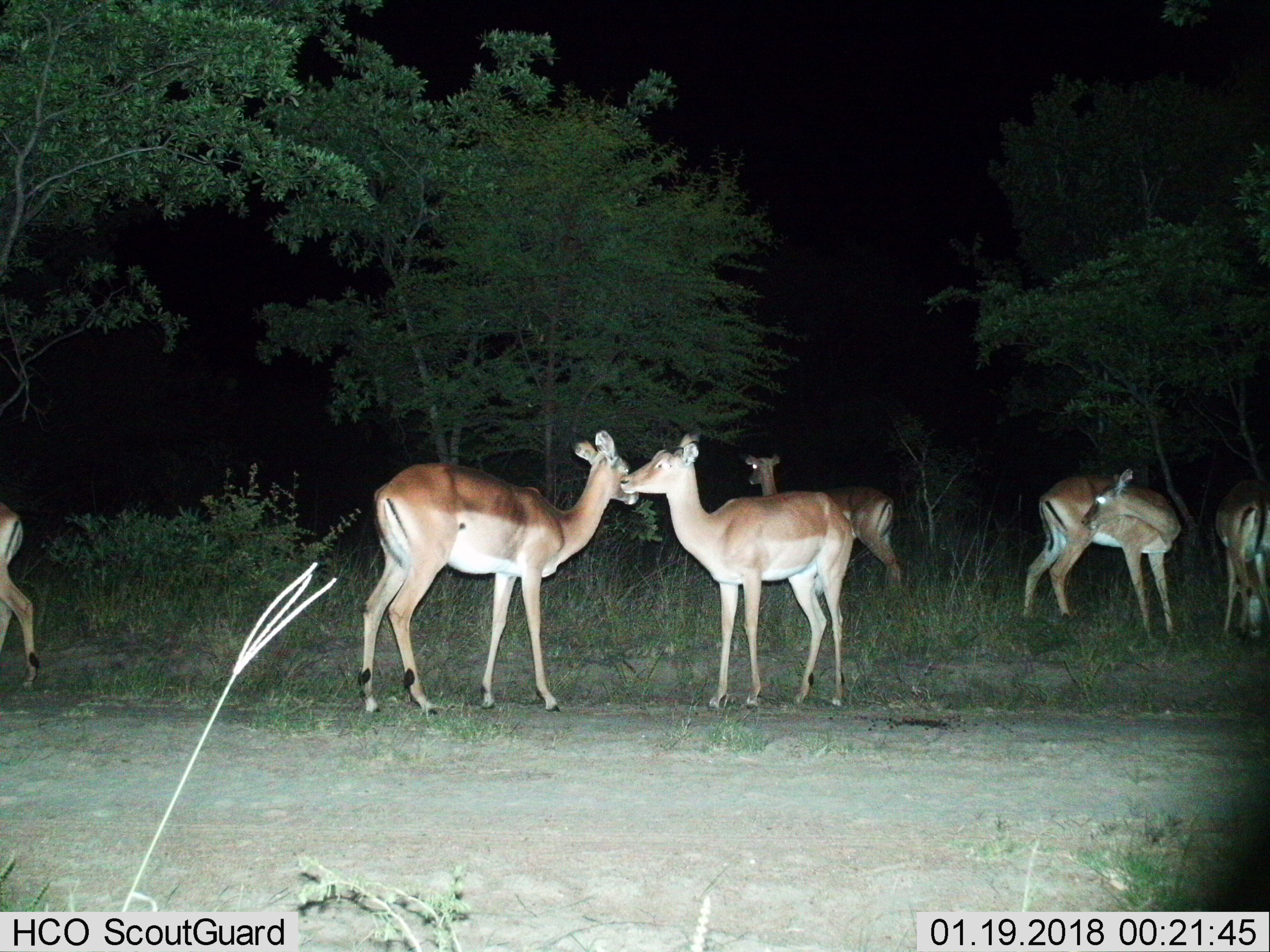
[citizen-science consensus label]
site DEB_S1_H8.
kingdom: Animalia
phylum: Chordata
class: Mammalia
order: Artiodactyla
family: Bovidae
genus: Aepyceros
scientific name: Aepyceros melampus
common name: impala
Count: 6.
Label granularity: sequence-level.